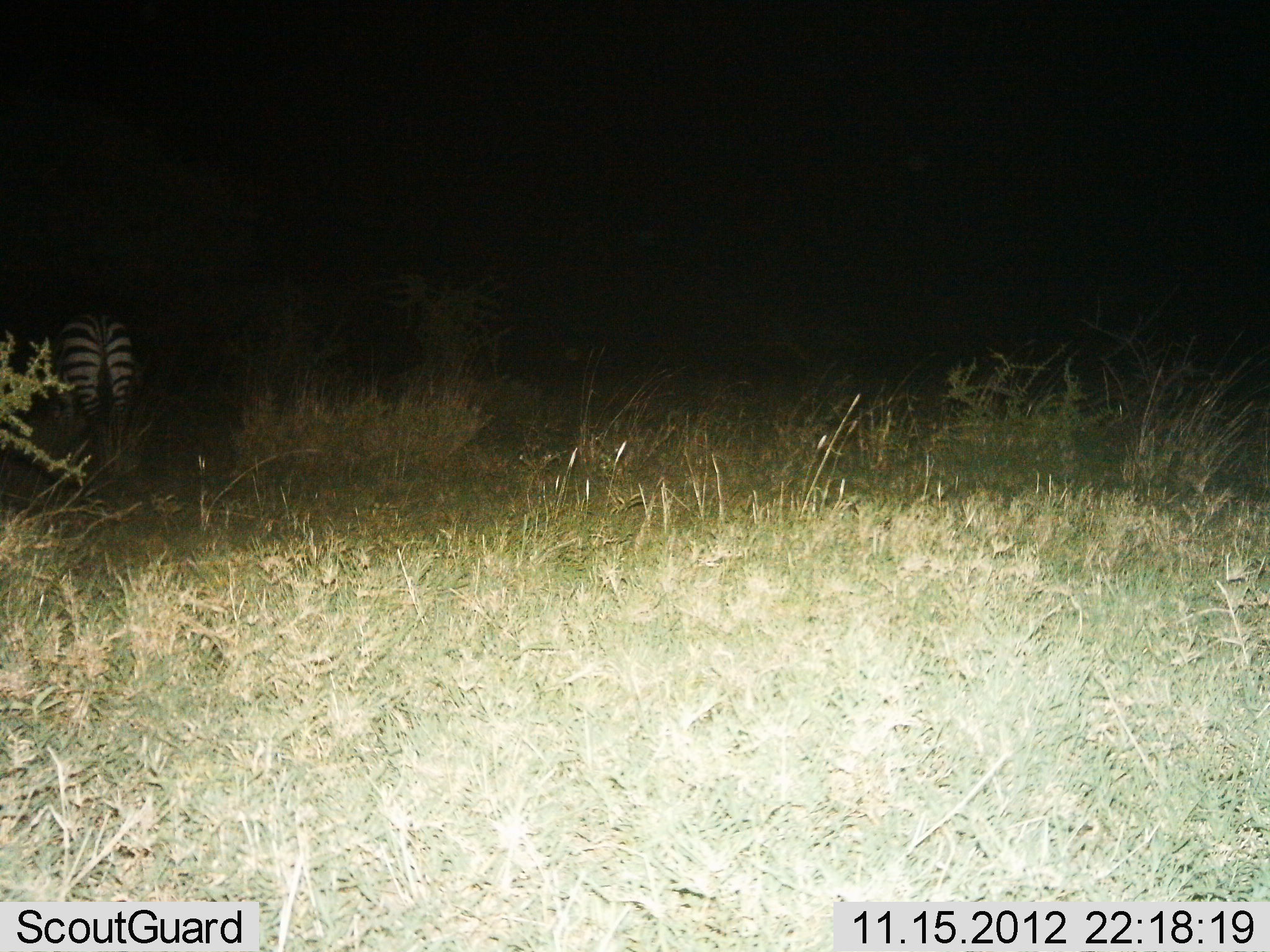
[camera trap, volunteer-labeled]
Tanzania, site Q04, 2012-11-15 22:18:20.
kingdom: Animalia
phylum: Chordata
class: Mammalia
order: Perissodactyla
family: Equidae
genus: Equus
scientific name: Equus quagga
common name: plains zebra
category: zebra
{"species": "zebra (plains zebra) (Equus quagga)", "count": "1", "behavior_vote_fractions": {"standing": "90%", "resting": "0%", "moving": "0%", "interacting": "0%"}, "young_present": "0%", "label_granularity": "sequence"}